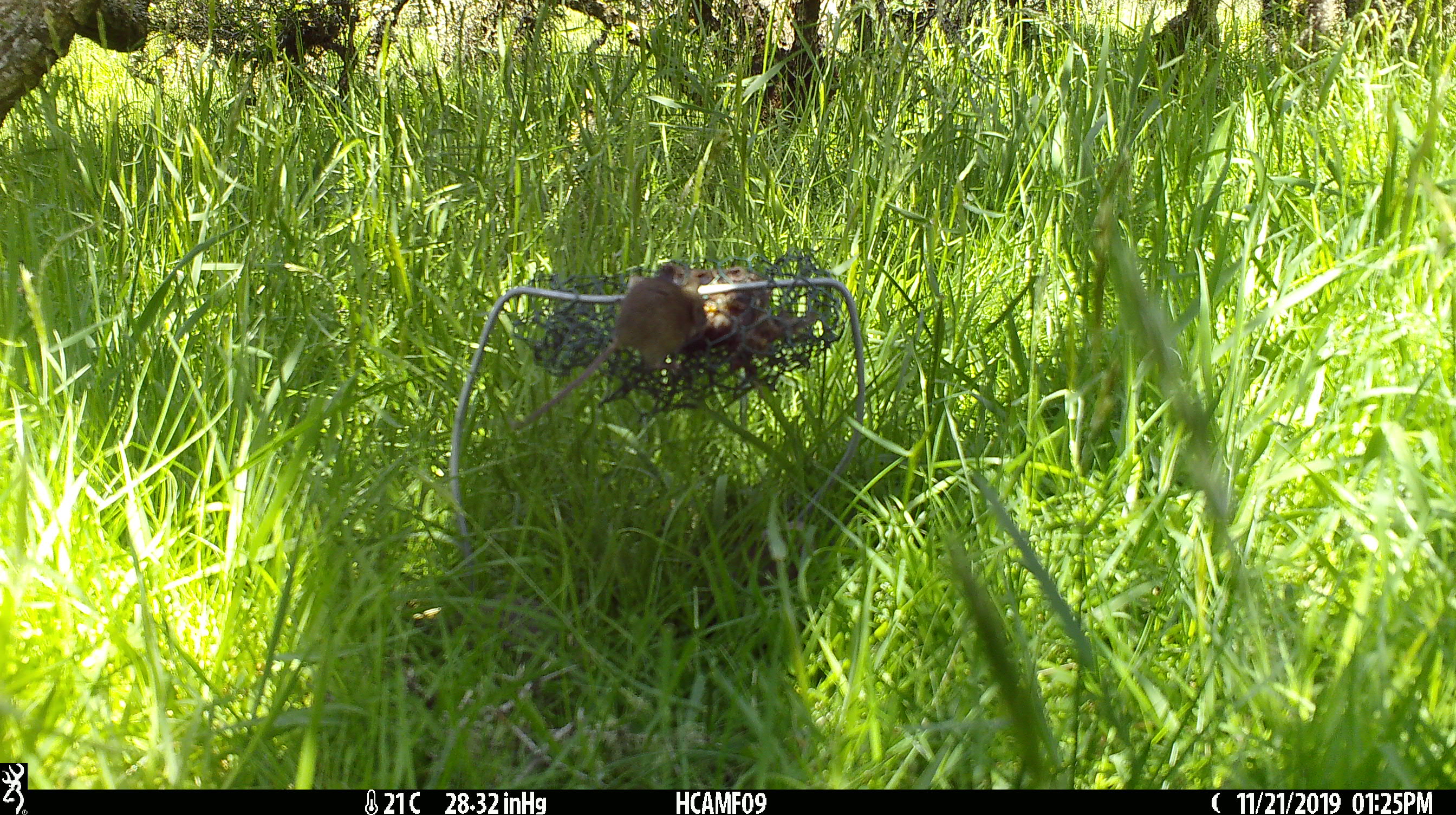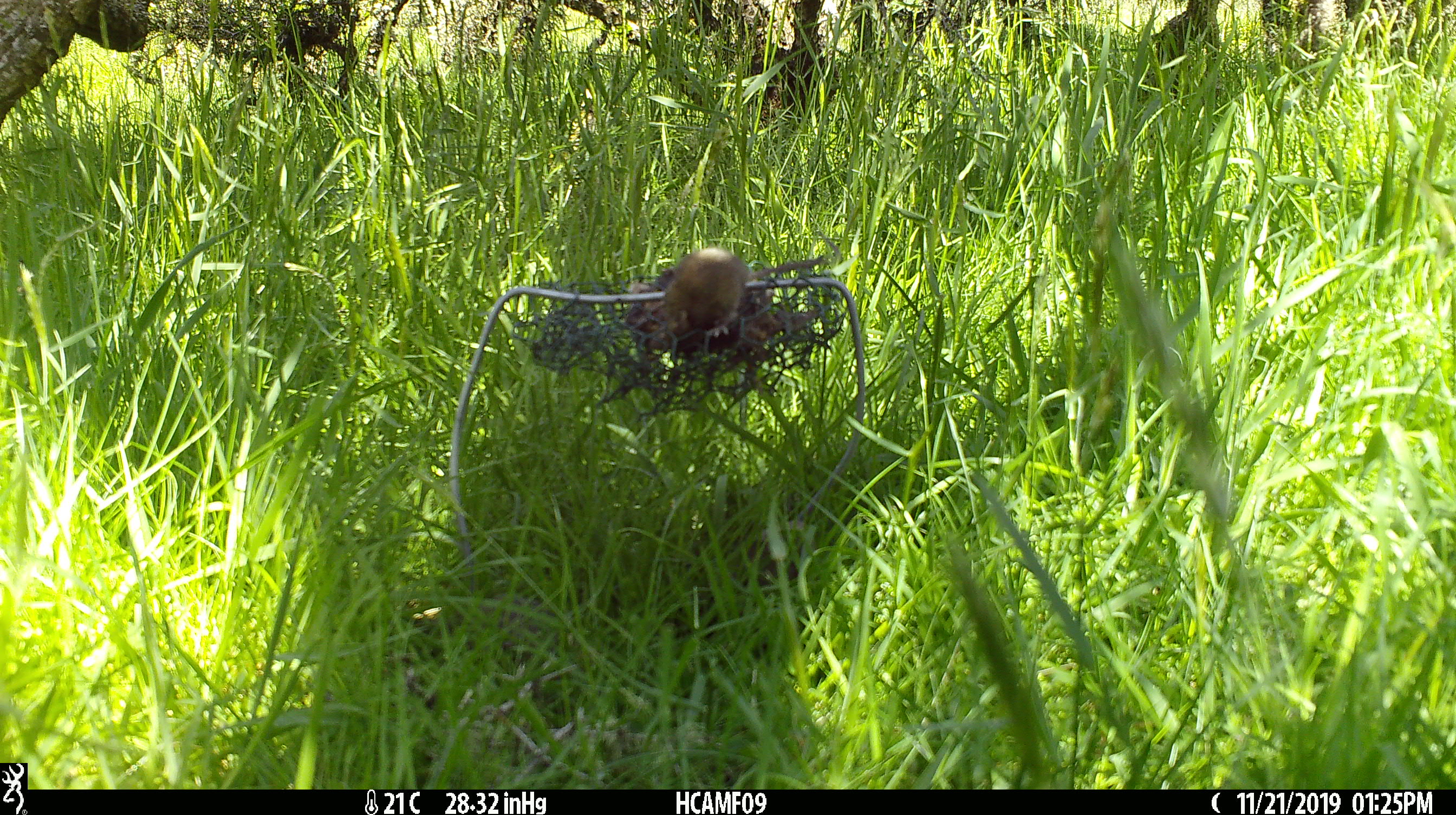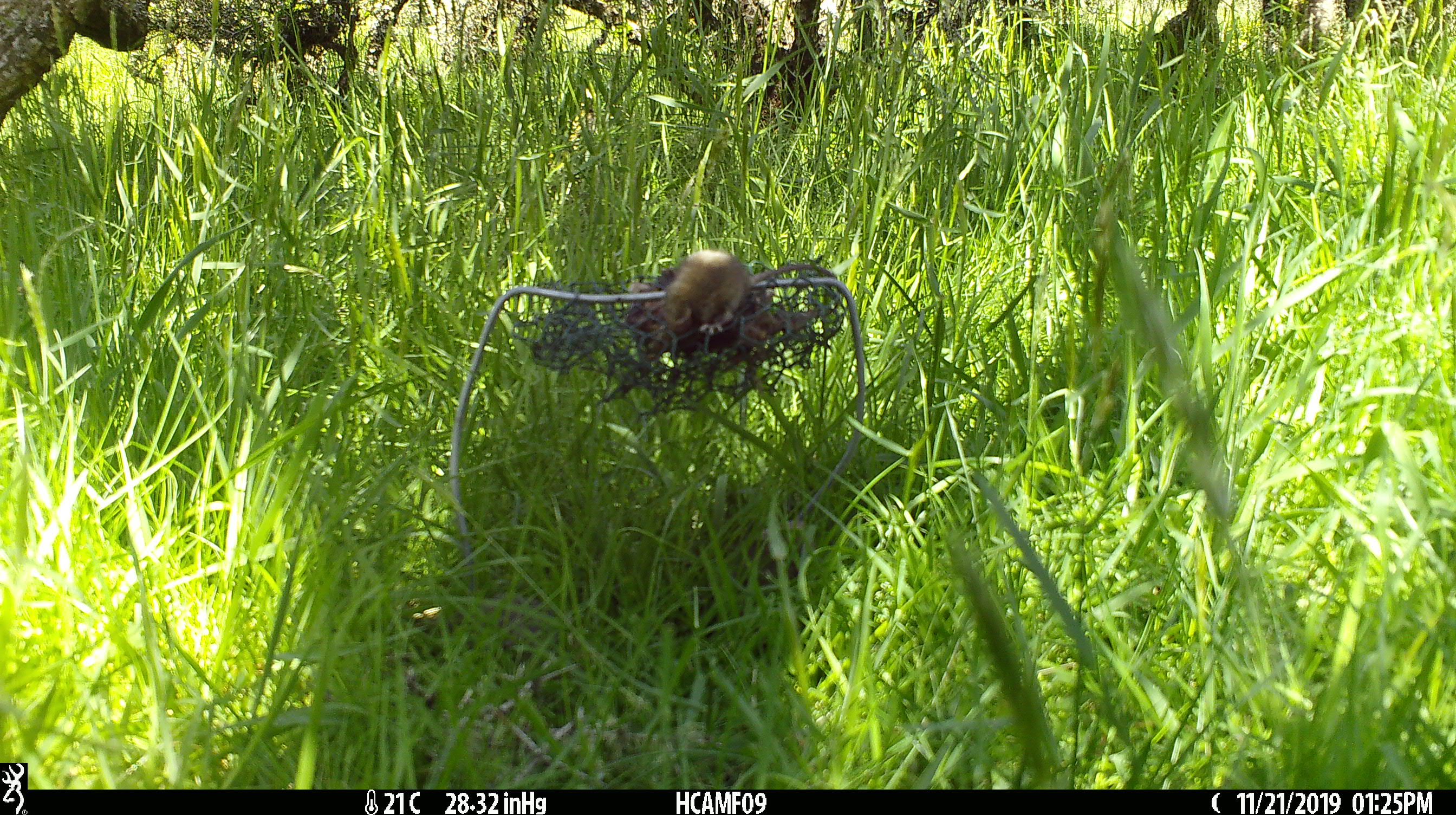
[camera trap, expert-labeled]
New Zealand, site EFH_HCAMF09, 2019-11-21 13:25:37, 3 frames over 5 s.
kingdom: Animalia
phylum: Chordata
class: Mammalia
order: Rodentia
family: Muridae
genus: Mus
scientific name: Mus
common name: mouse